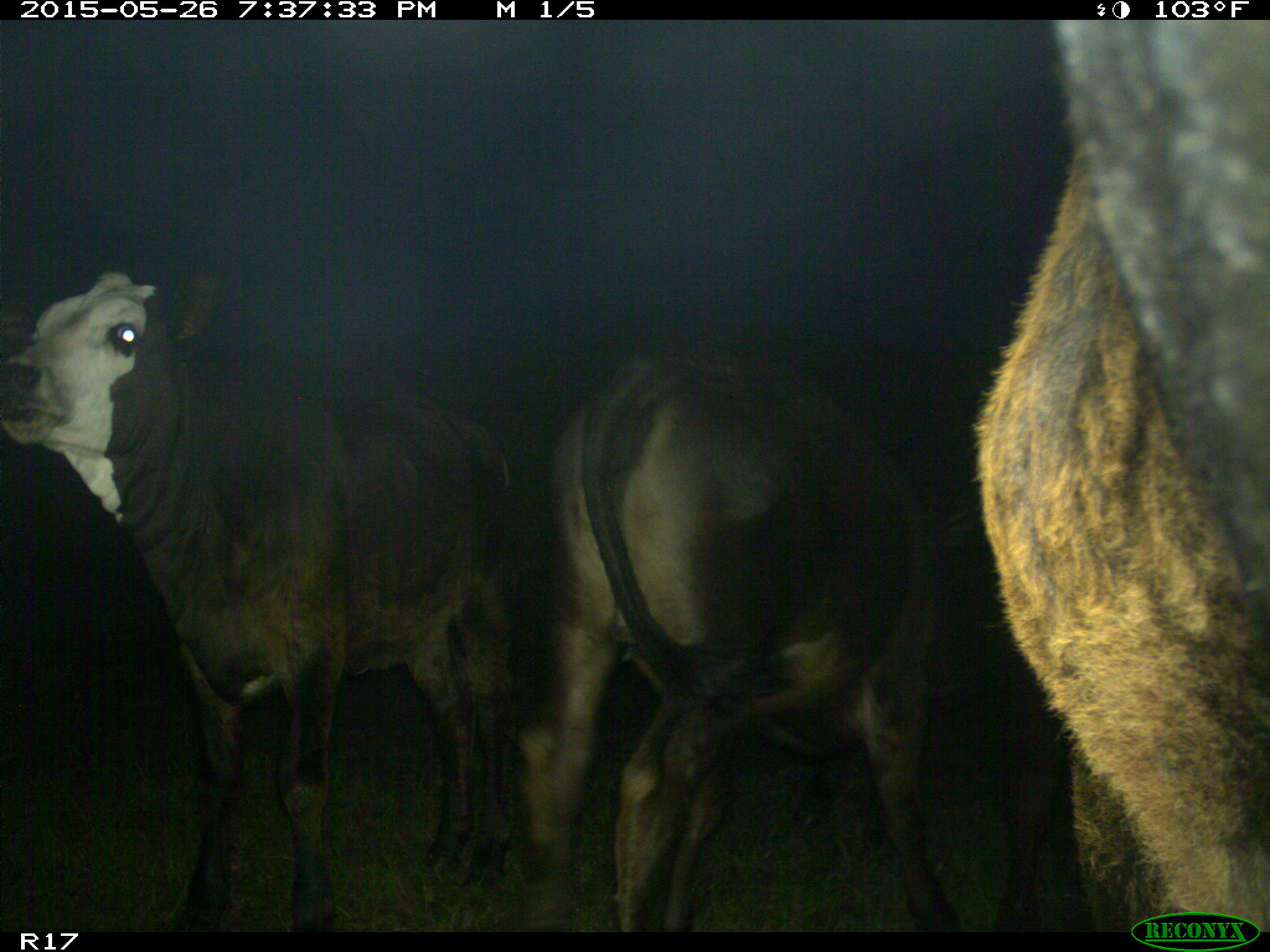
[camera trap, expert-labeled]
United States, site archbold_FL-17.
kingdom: Animalia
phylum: Chordata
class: Mammalia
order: Artiodactyla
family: Bovidae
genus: Bos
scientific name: Bos taurus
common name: domestic cow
Bos taurus (domestic cow).